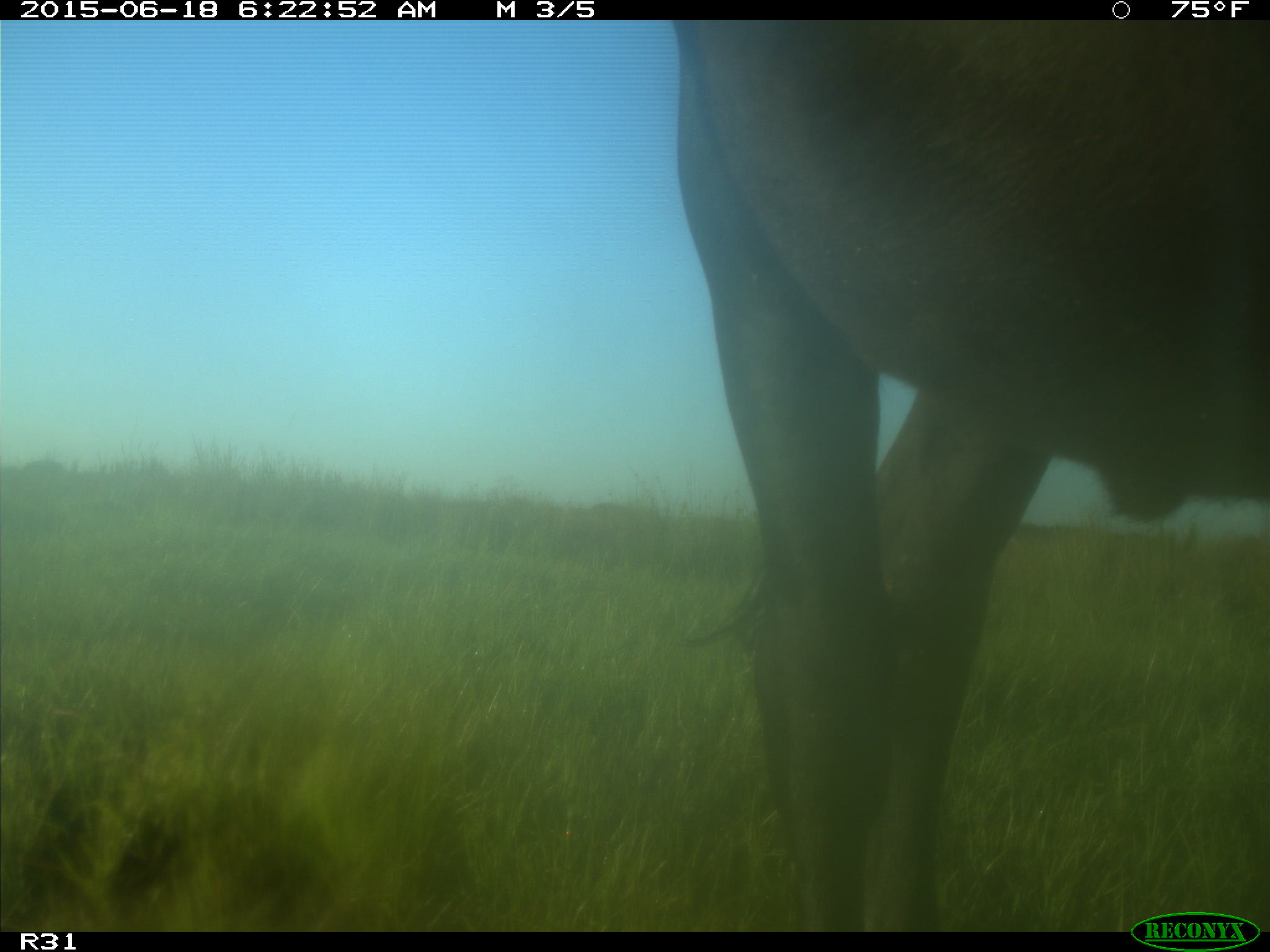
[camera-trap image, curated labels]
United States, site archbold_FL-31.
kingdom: Animalia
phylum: Chordata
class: Mammalia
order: Artiodactyla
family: Bovidae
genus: Bos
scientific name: Bos taurus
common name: domestic cow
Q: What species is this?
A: Bos taurus (domestic cow).